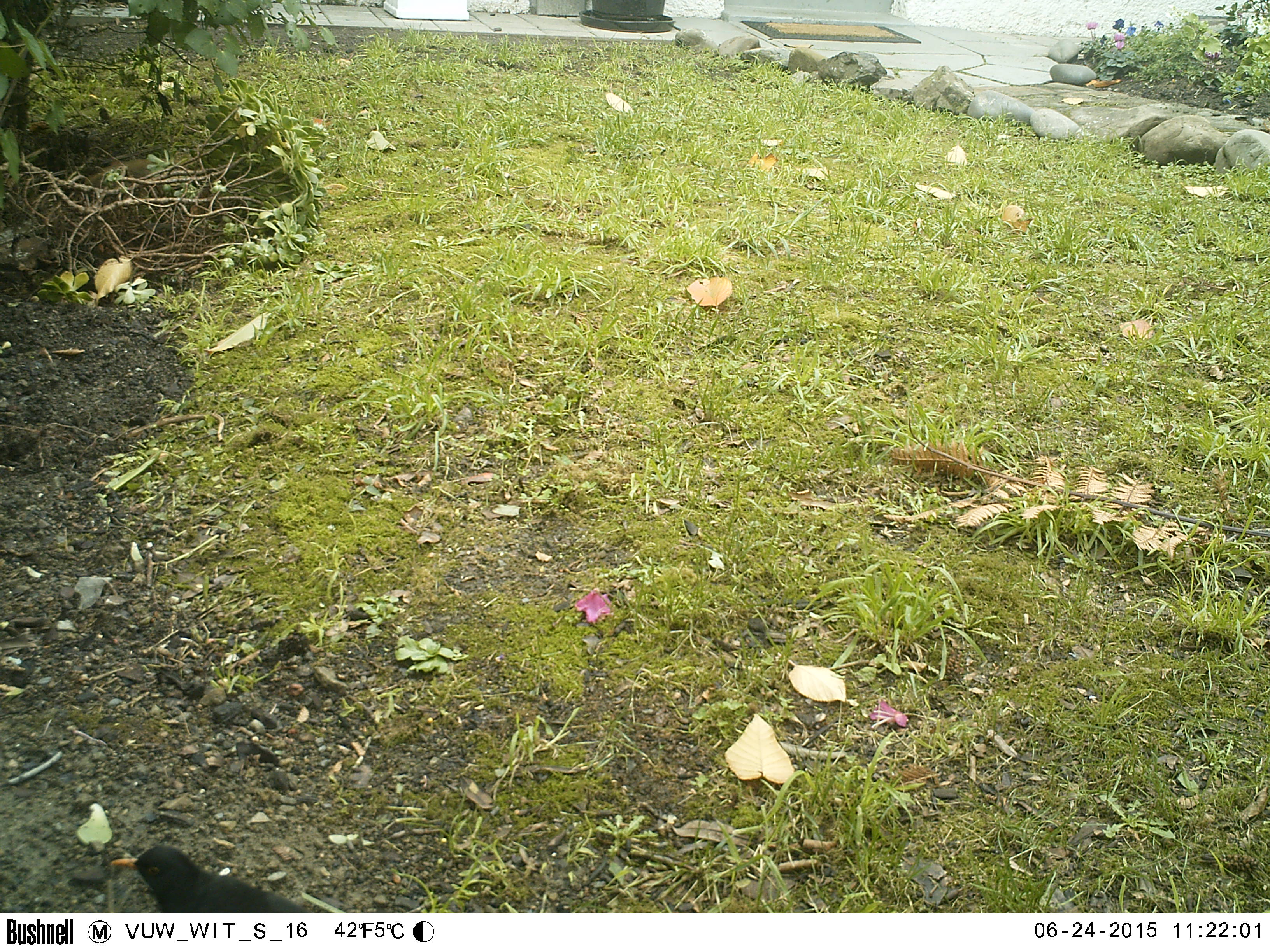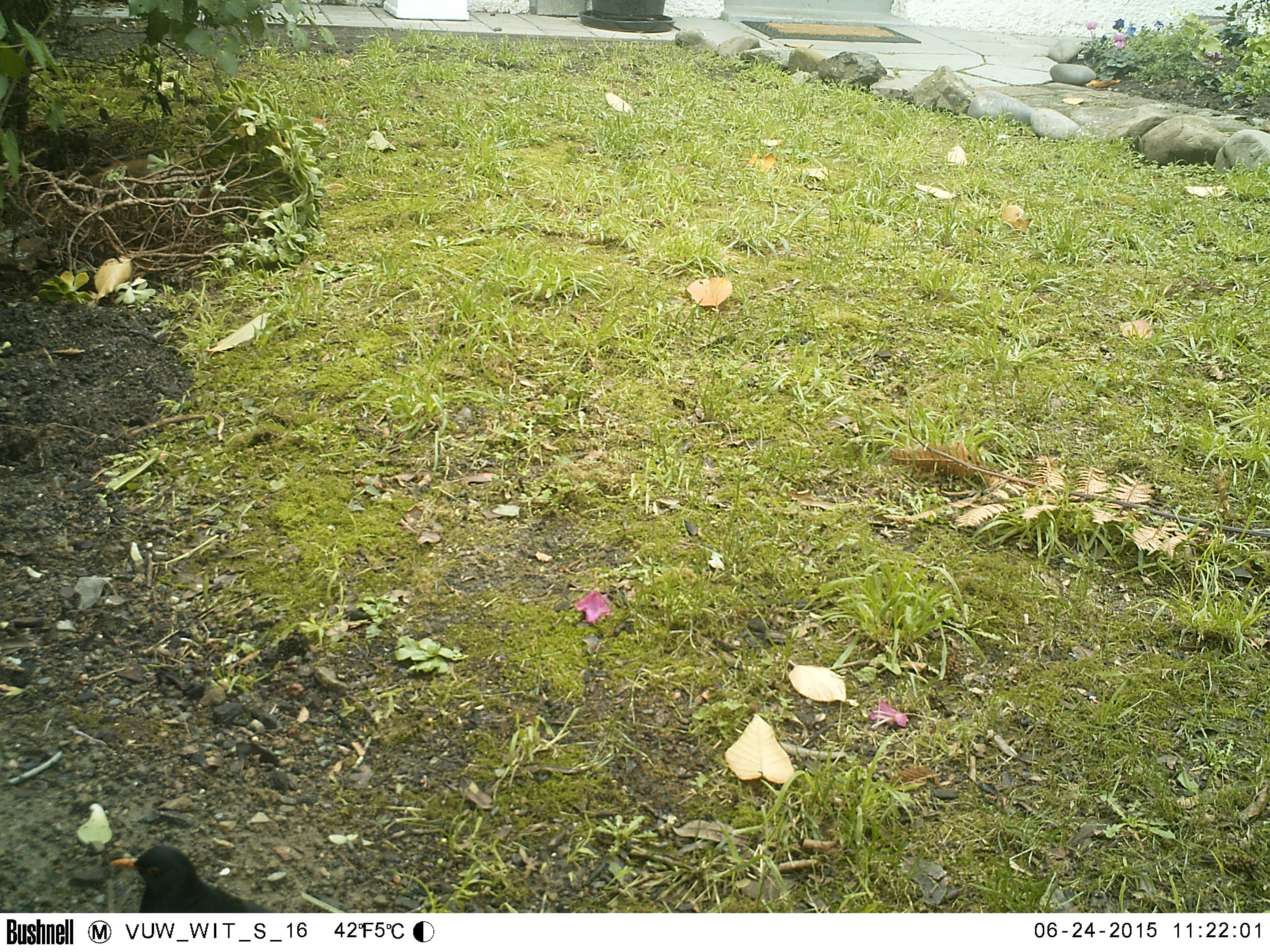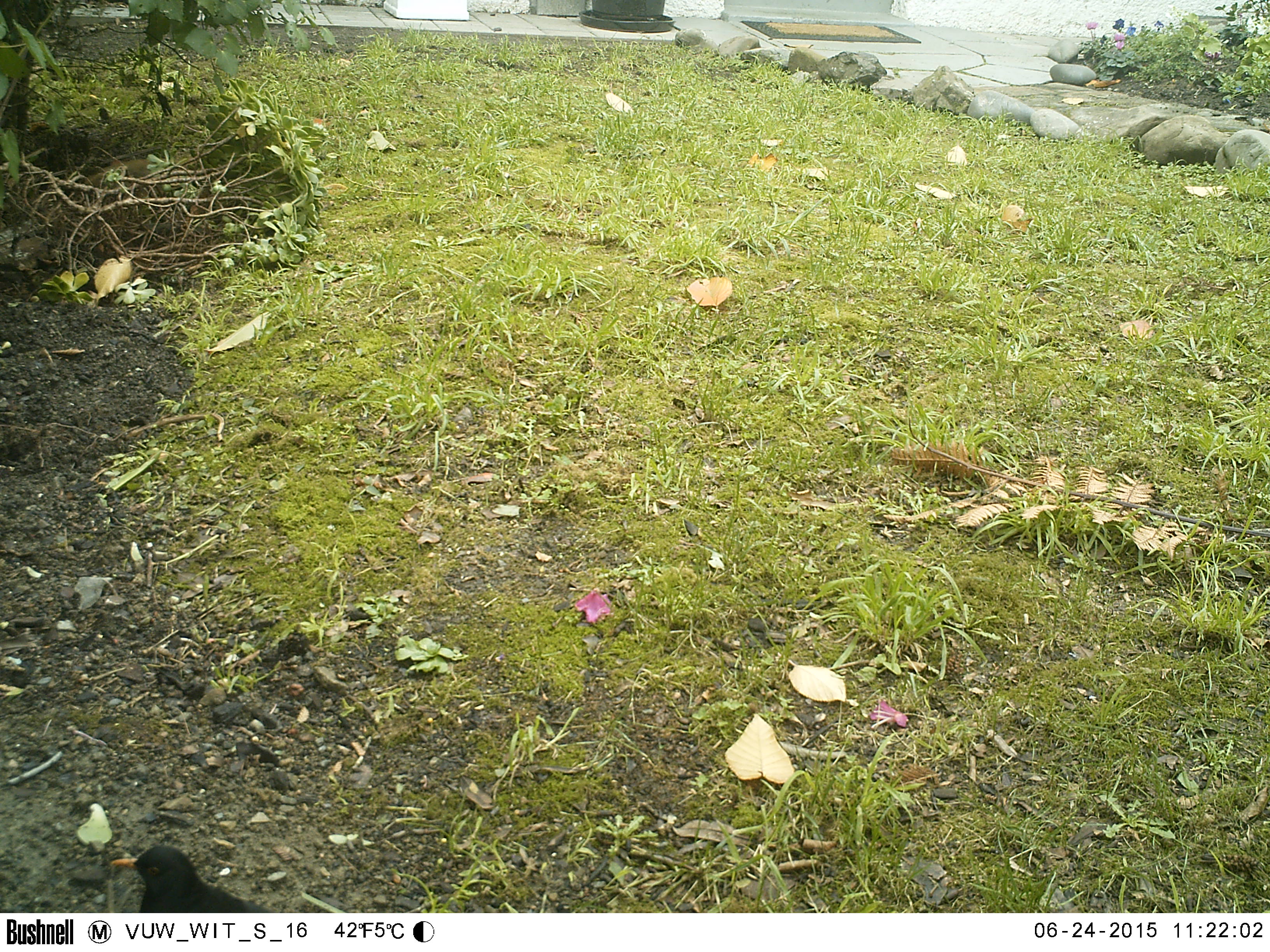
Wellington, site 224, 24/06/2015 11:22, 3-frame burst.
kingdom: Animalia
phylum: Chordata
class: Aves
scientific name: Aves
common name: bird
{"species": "bird (Aves)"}